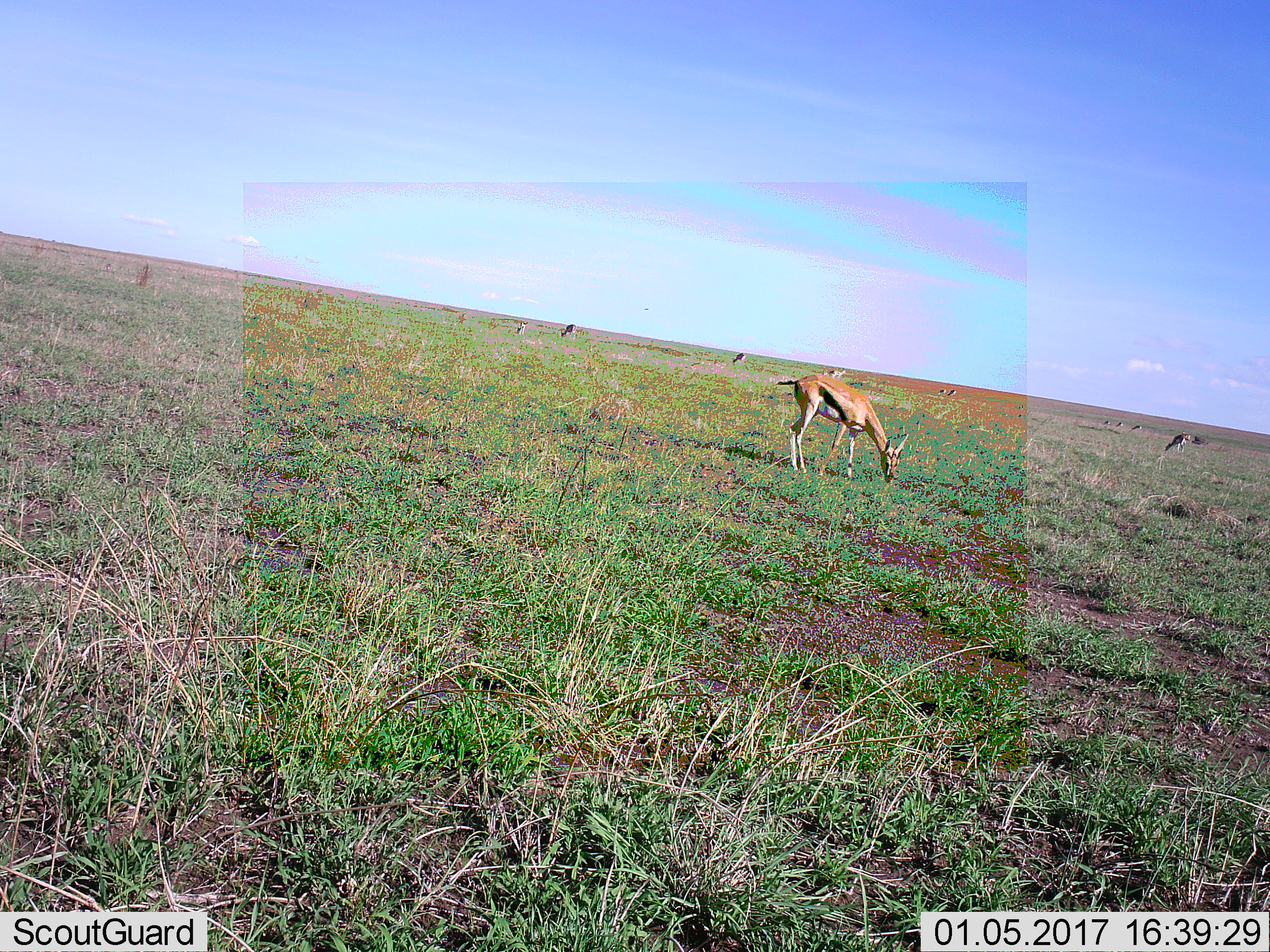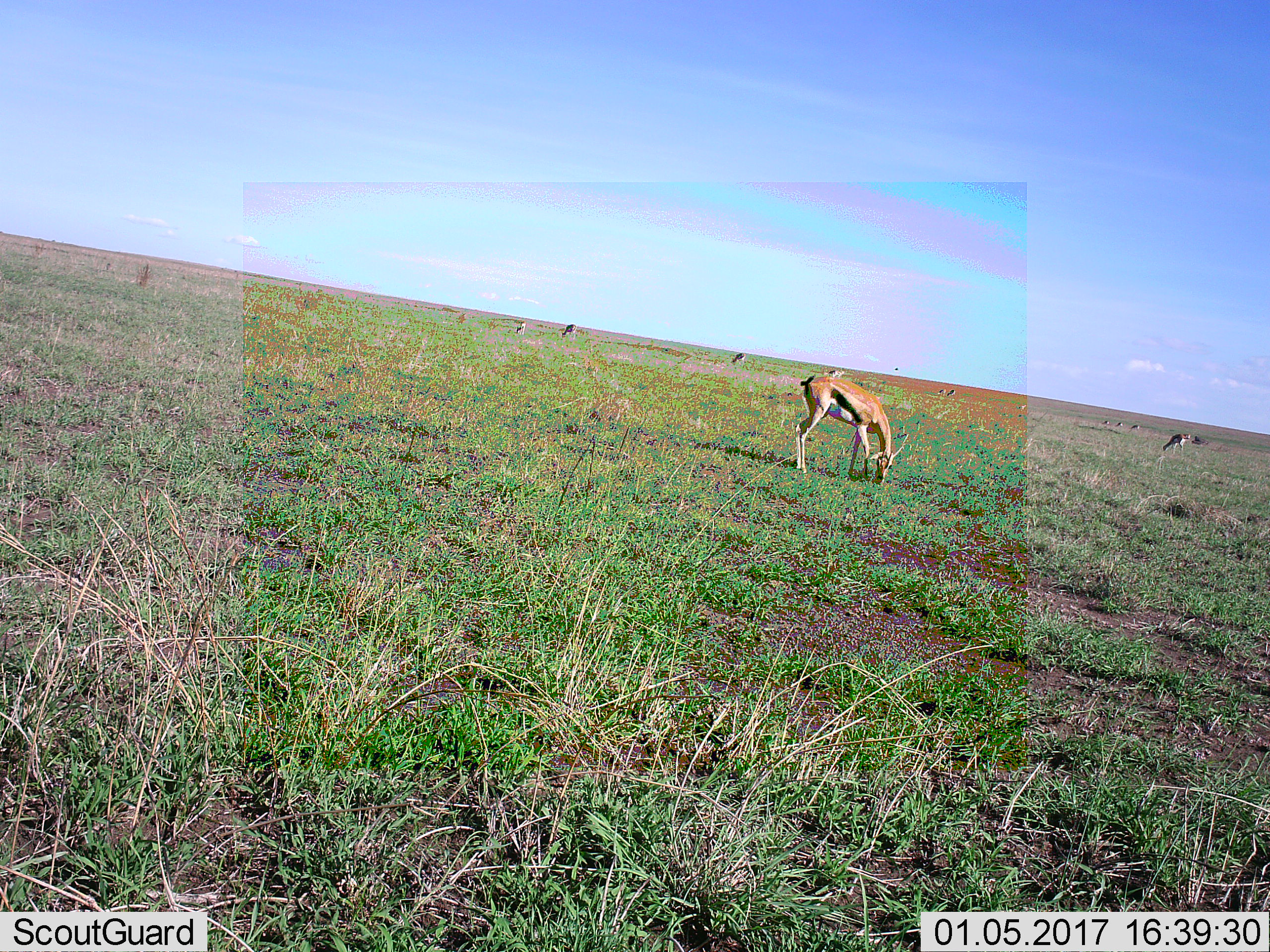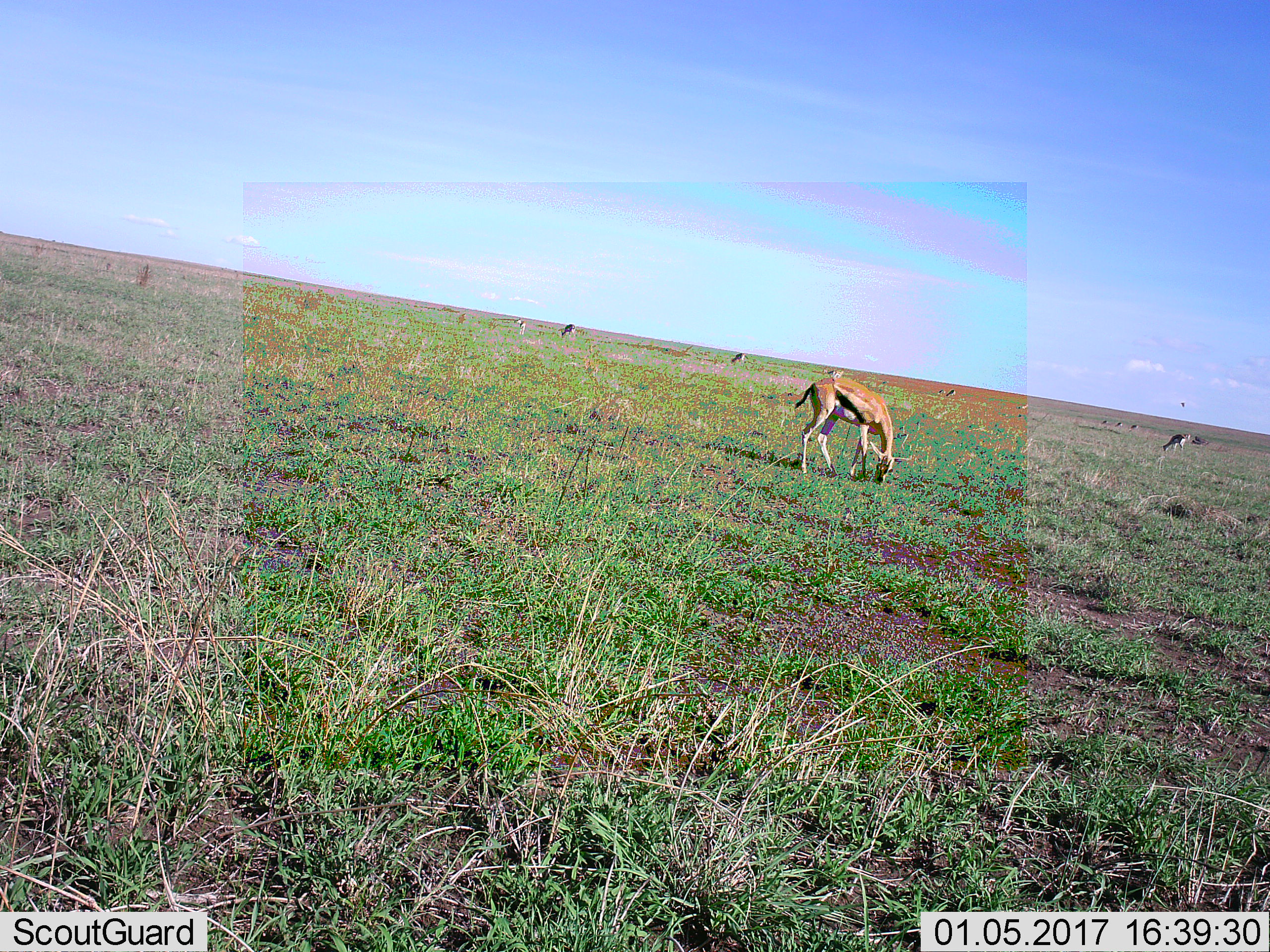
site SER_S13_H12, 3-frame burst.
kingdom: Animalia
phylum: Chordata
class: Mammalia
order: Artiodactyla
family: Bovidae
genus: Eudorcas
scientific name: Eudorcas thomsonii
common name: thomson's gazelle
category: gazellethomsons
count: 11-50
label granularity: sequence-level